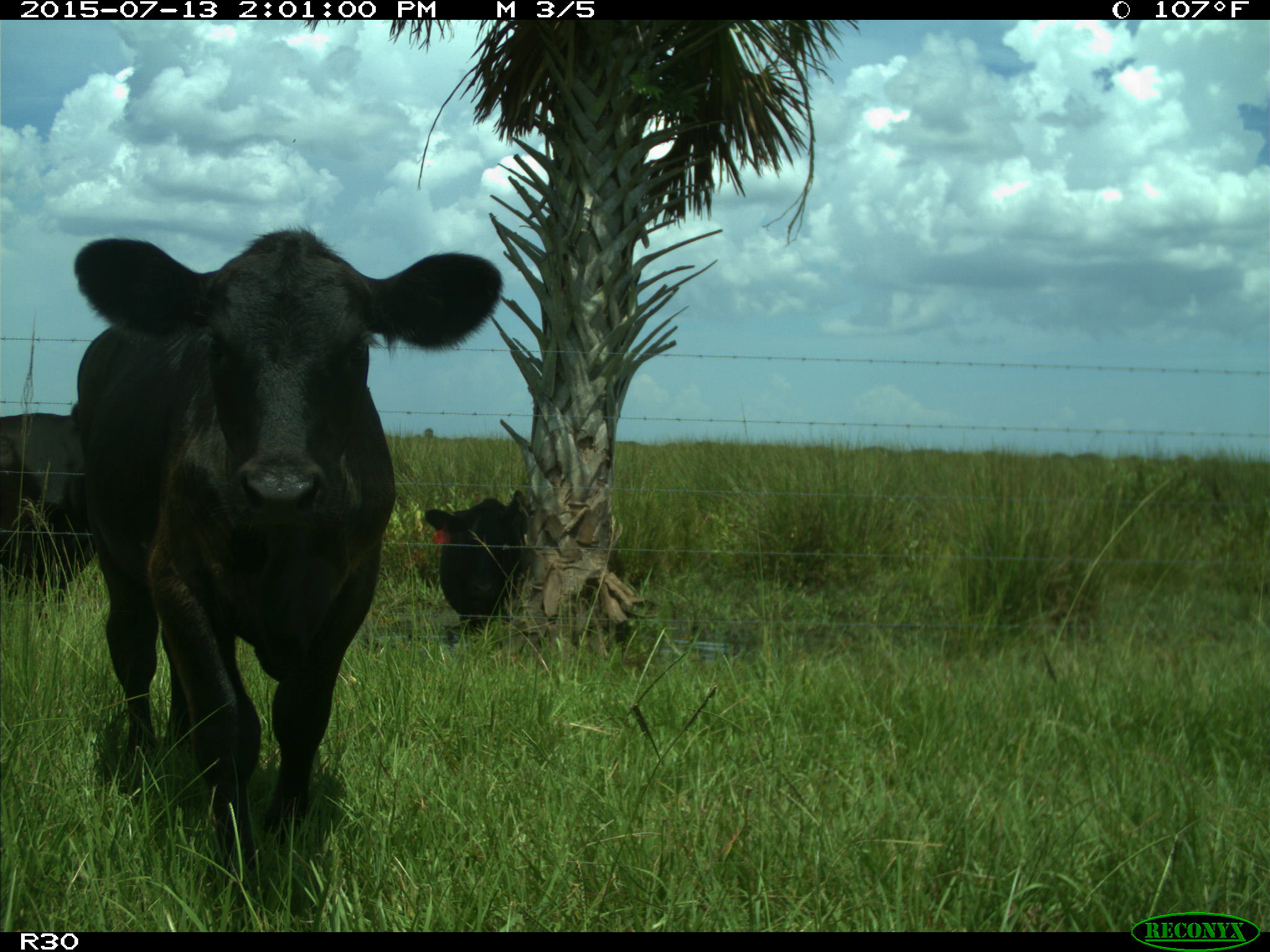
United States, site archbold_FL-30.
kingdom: Animalia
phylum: Chordata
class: Mammalia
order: Artiodactyla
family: Bovidae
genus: Bos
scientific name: Bos taurus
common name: domestic cow